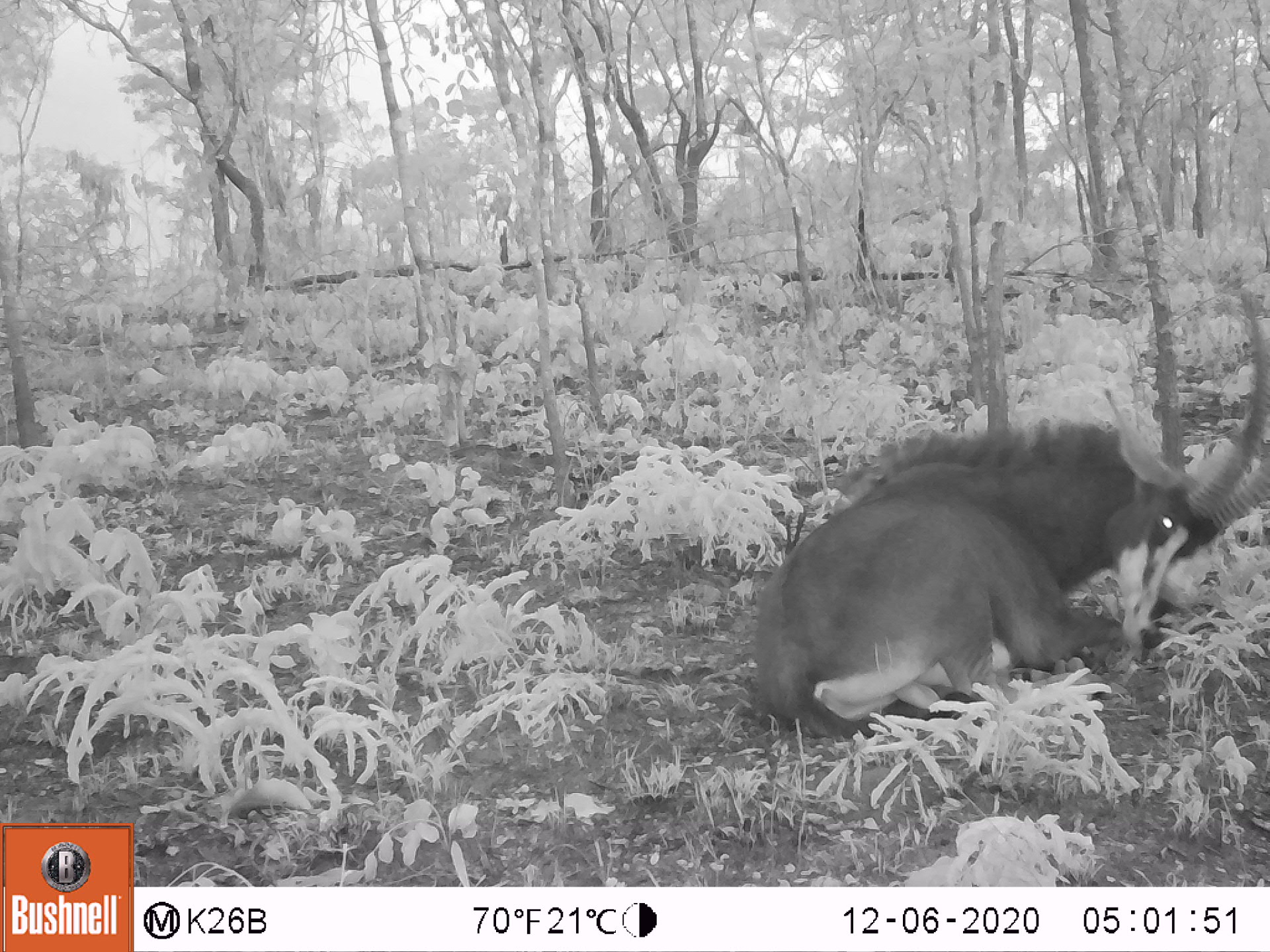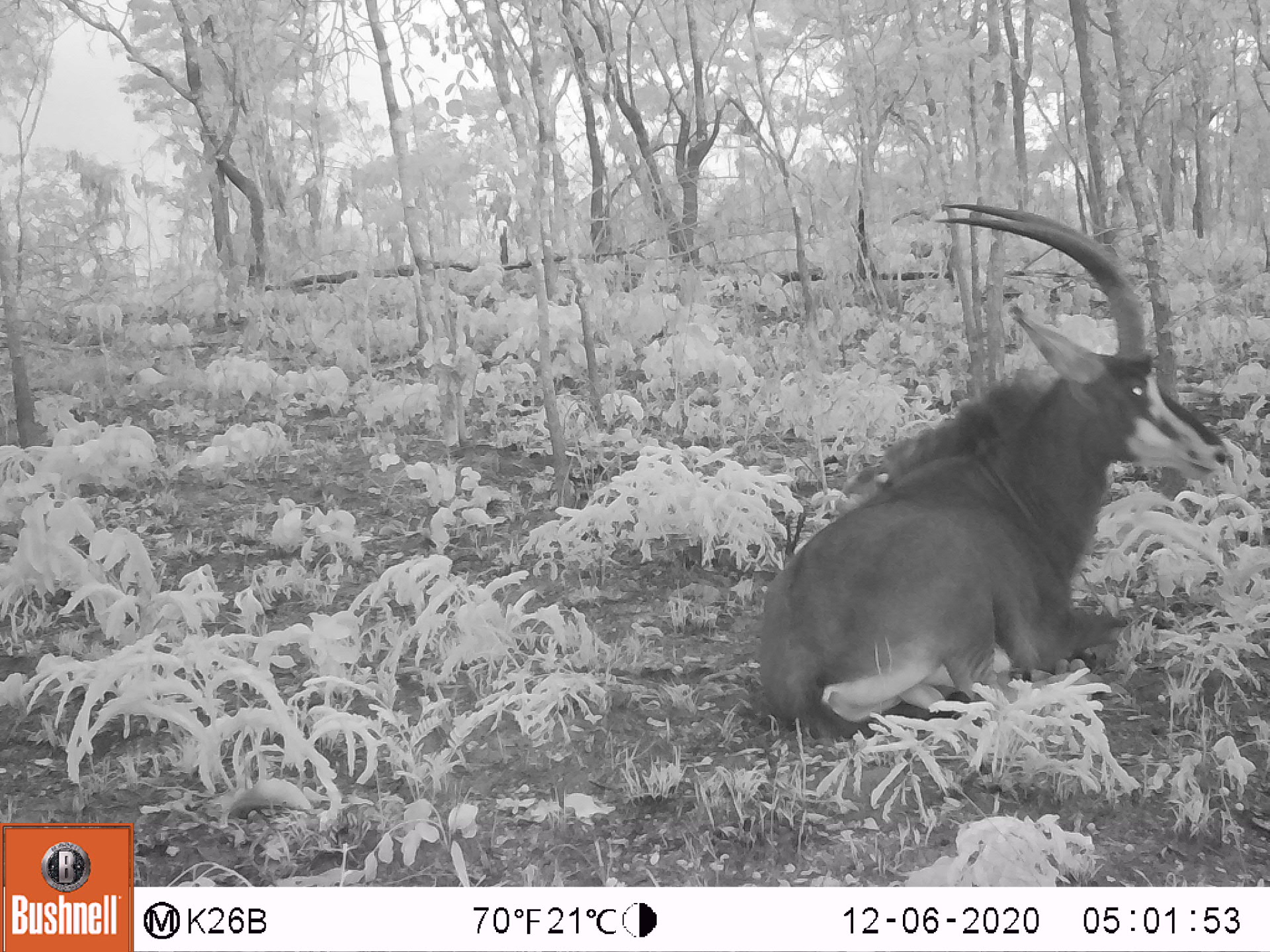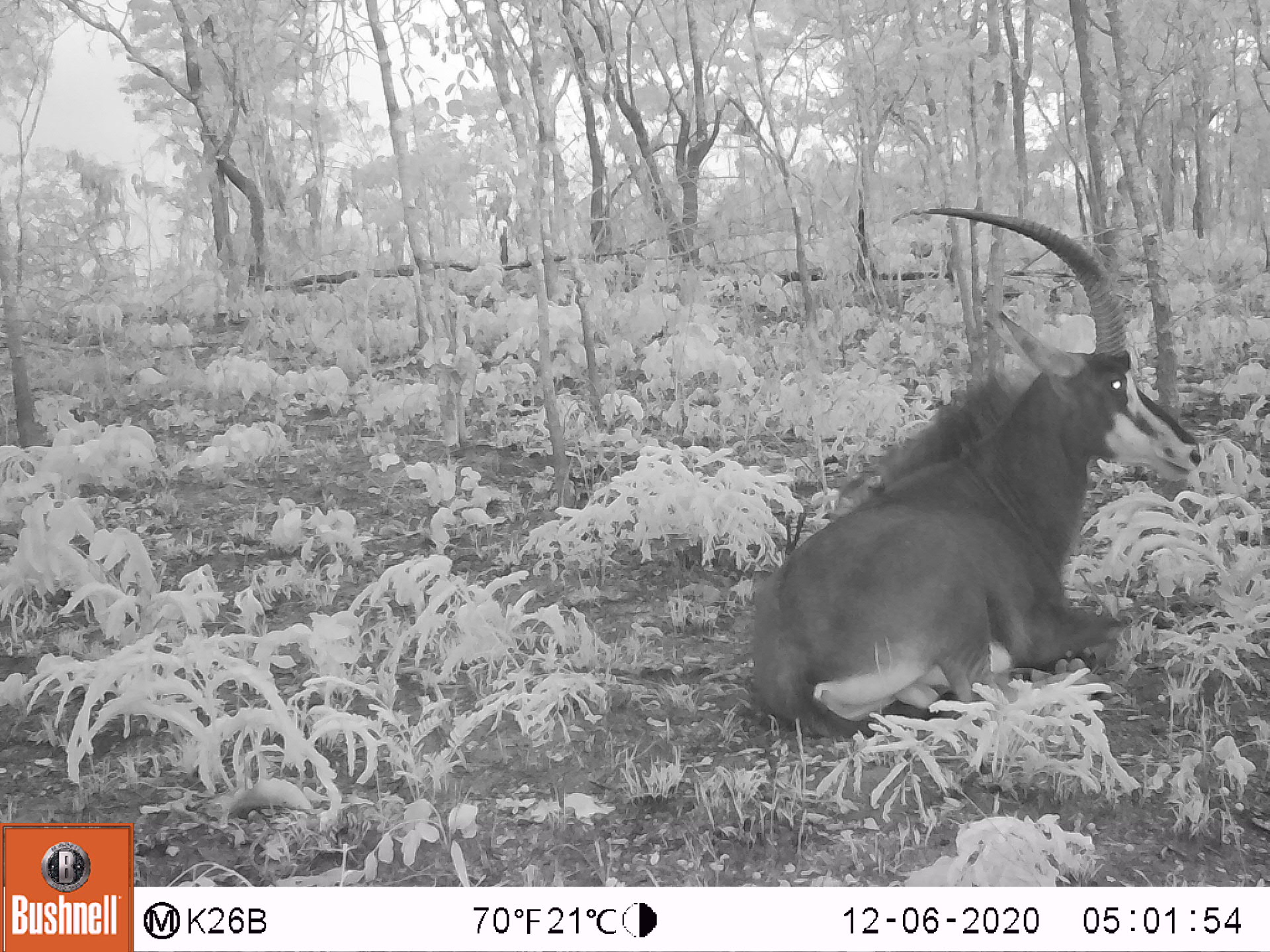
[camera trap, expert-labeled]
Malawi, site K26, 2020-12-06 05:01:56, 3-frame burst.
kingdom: Animalia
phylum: Chordata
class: Mammalia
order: Artiodactyla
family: Bovidae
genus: Hippotragus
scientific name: Hippotragus niger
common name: sable antelope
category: sable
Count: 1.